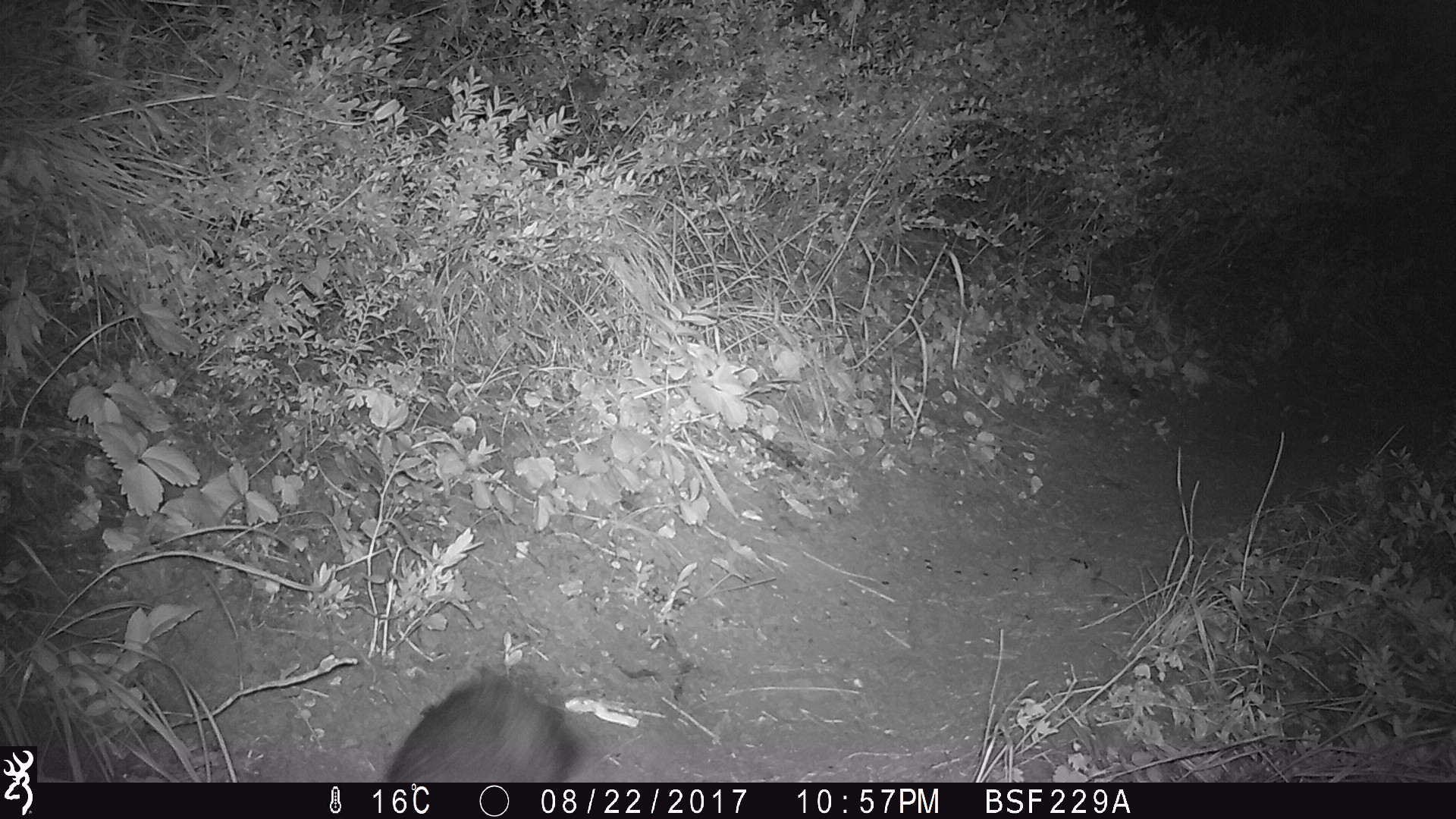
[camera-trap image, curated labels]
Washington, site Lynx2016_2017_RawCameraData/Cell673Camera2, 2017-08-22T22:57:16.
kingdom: Animalia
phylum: Chordata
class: Mammalia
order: Lagomorpha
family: Leporidae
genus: Lepus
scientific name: Lepus americanus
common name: snowshoe hare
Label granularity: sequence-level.